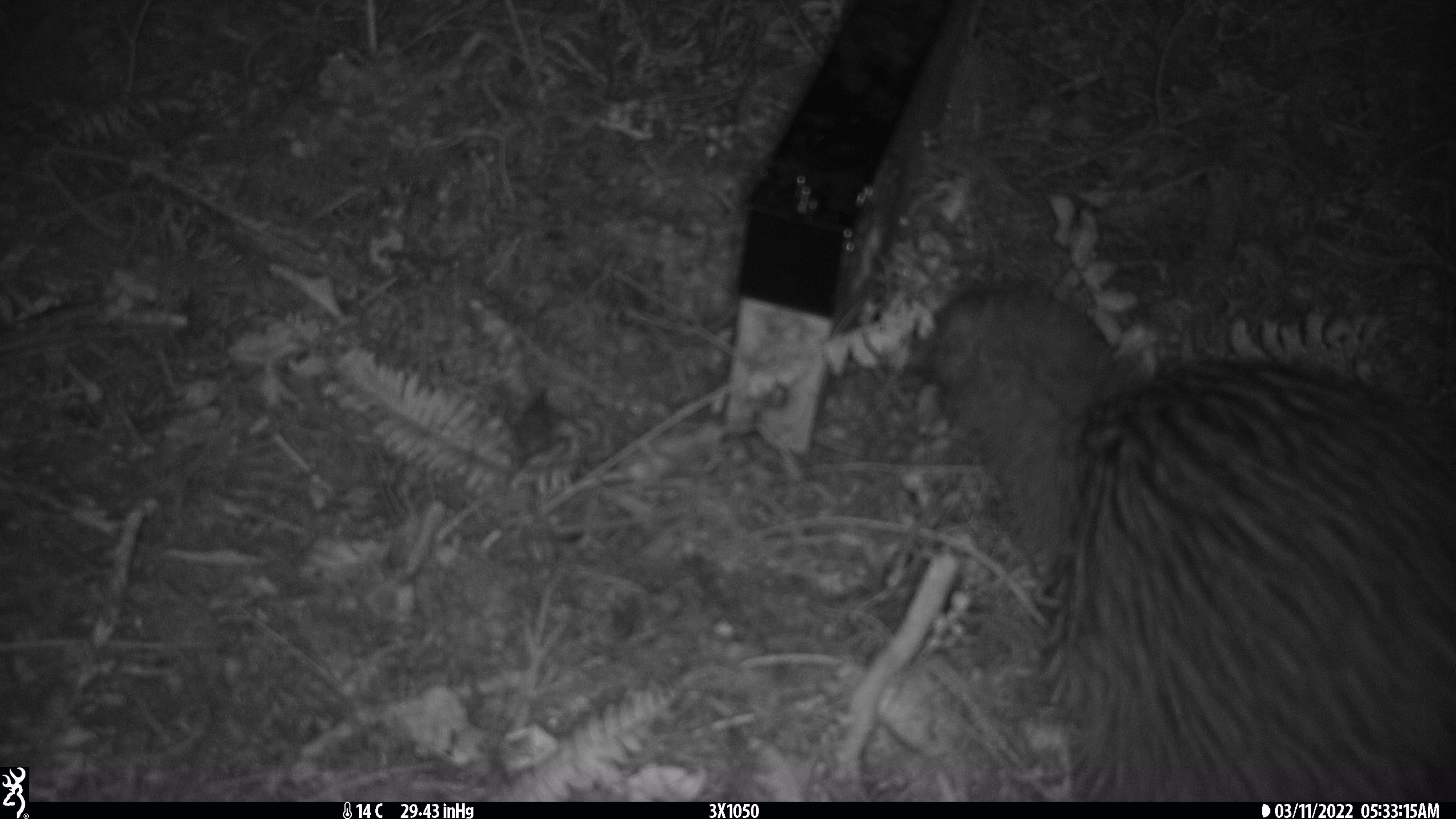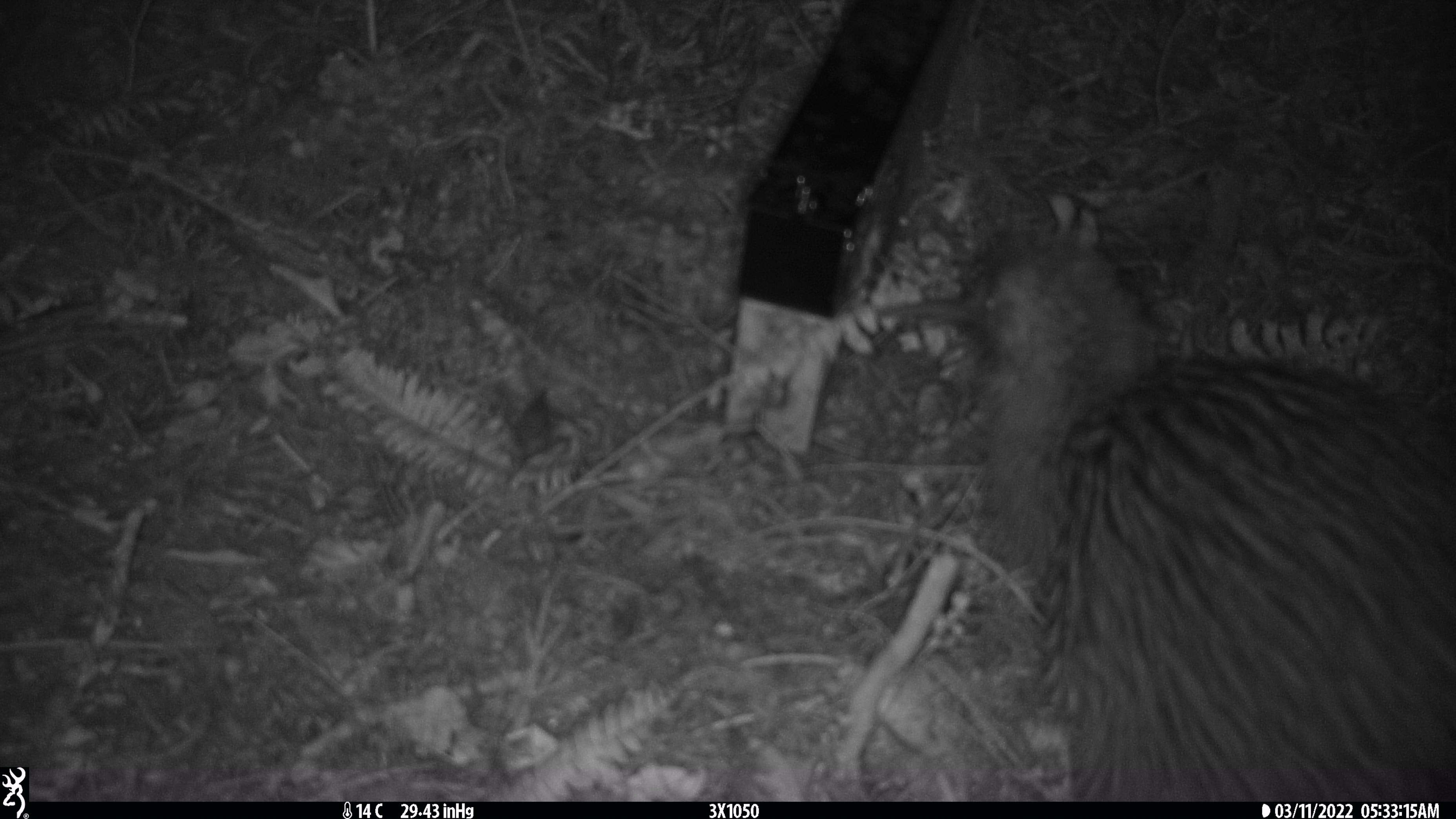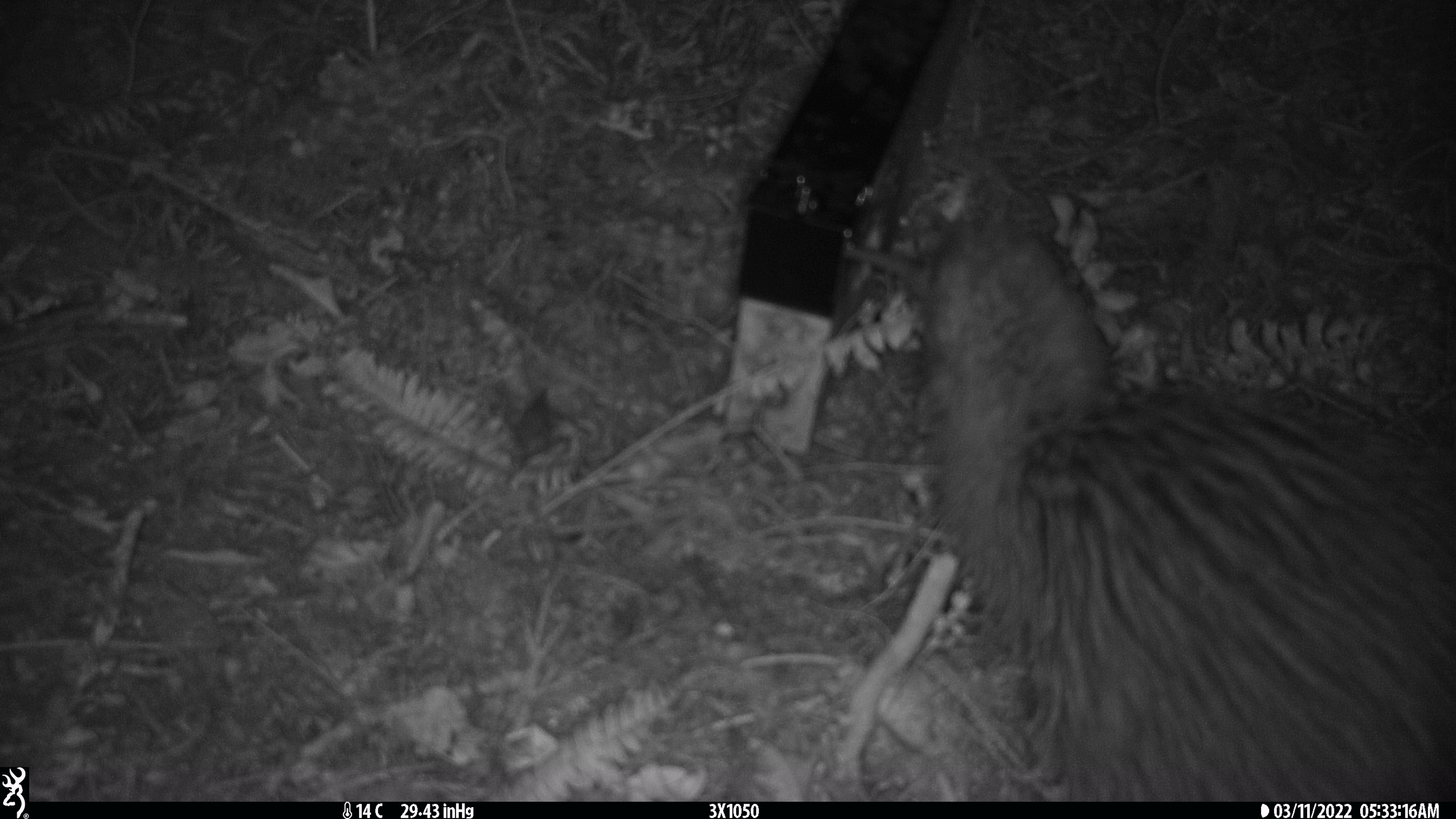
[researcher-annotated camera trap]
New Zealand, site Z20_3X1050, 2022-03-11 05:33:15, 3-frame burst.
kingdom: Animalia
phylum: Chordata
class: Aves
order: Apterygiformes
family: Apterygidae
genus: Apteryx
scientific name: Apteryx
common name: kiwi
Kiwi (Apteryx).